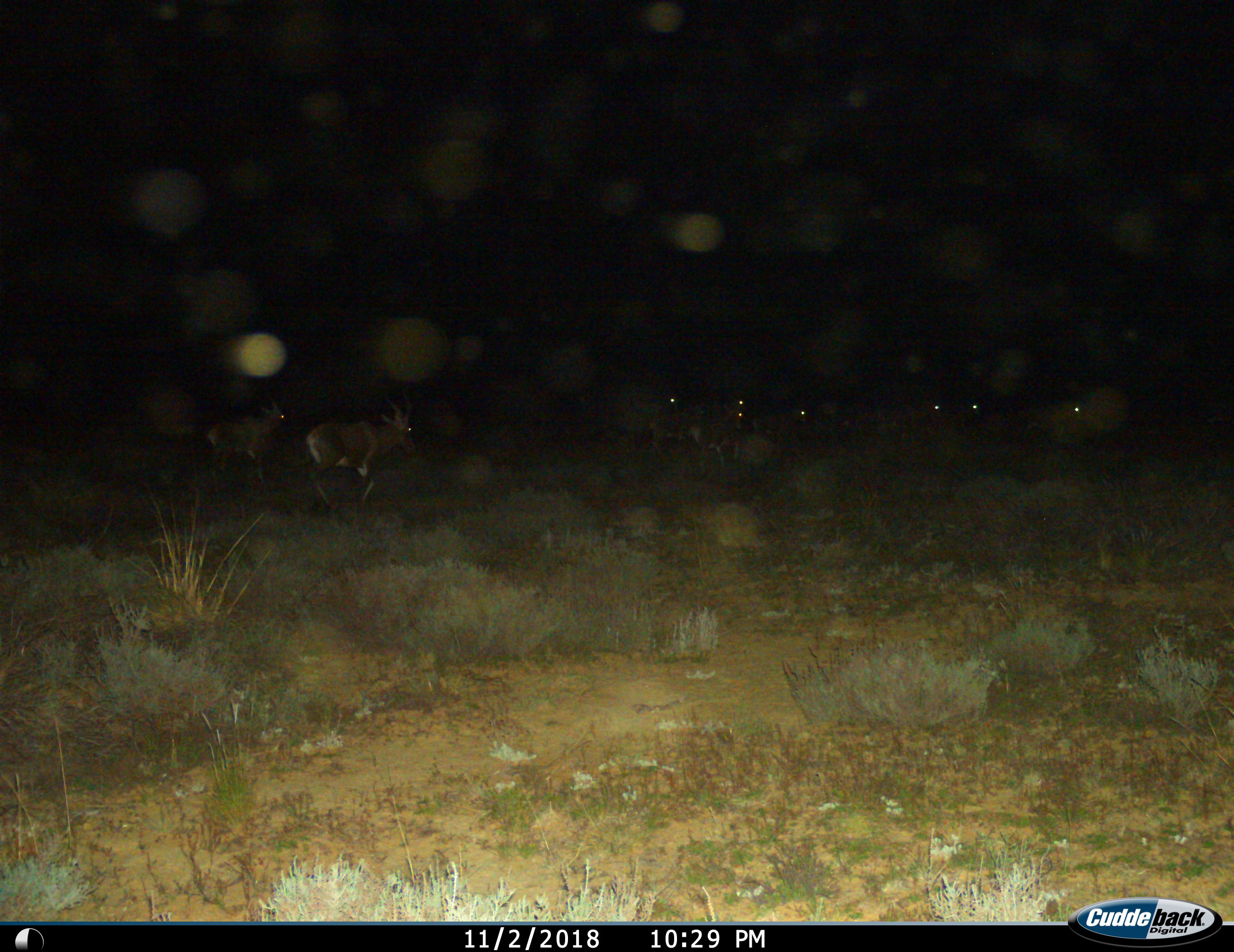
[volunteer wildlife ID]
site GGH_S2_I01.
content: unidentified animal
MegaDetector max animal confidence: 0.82